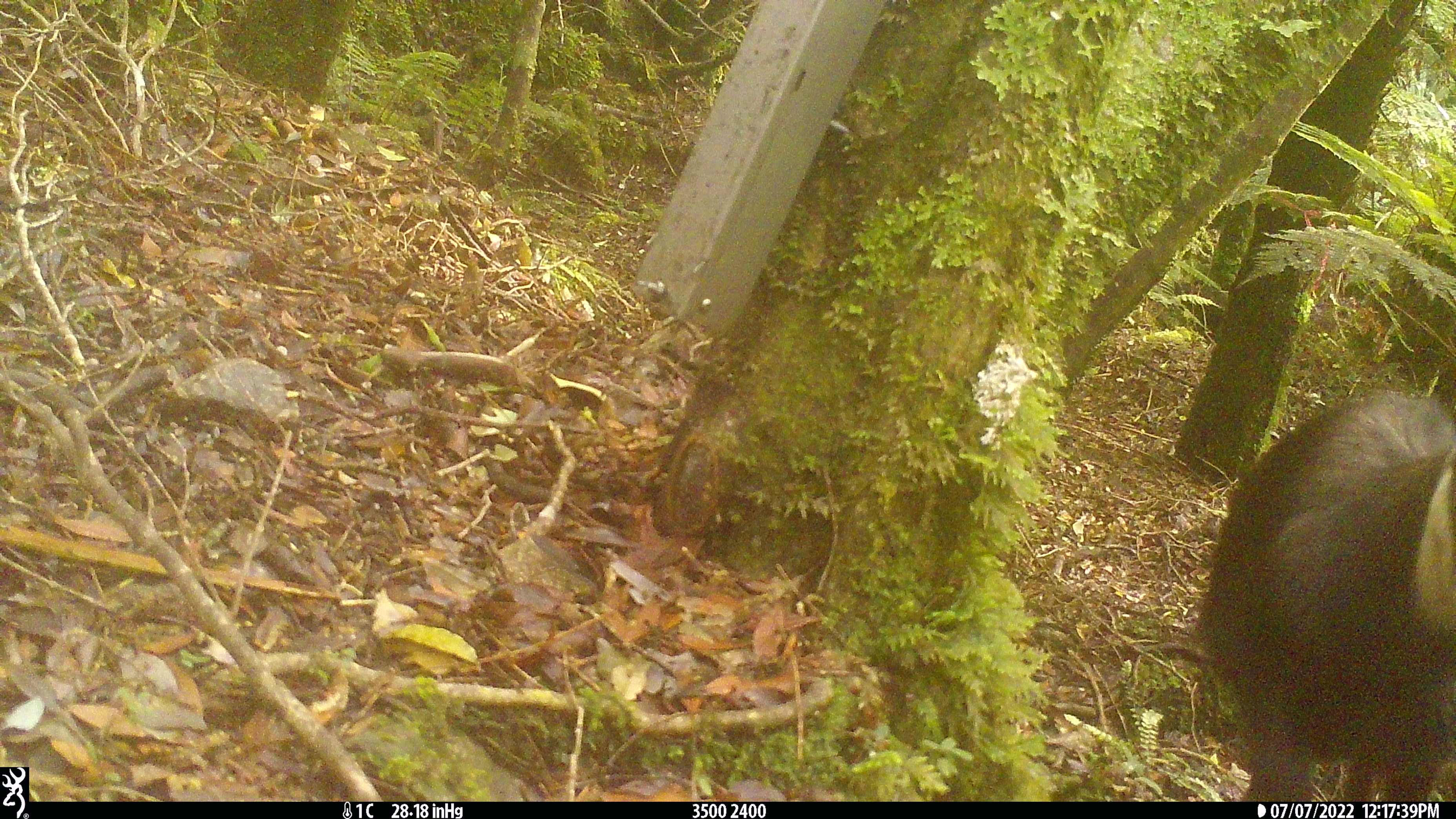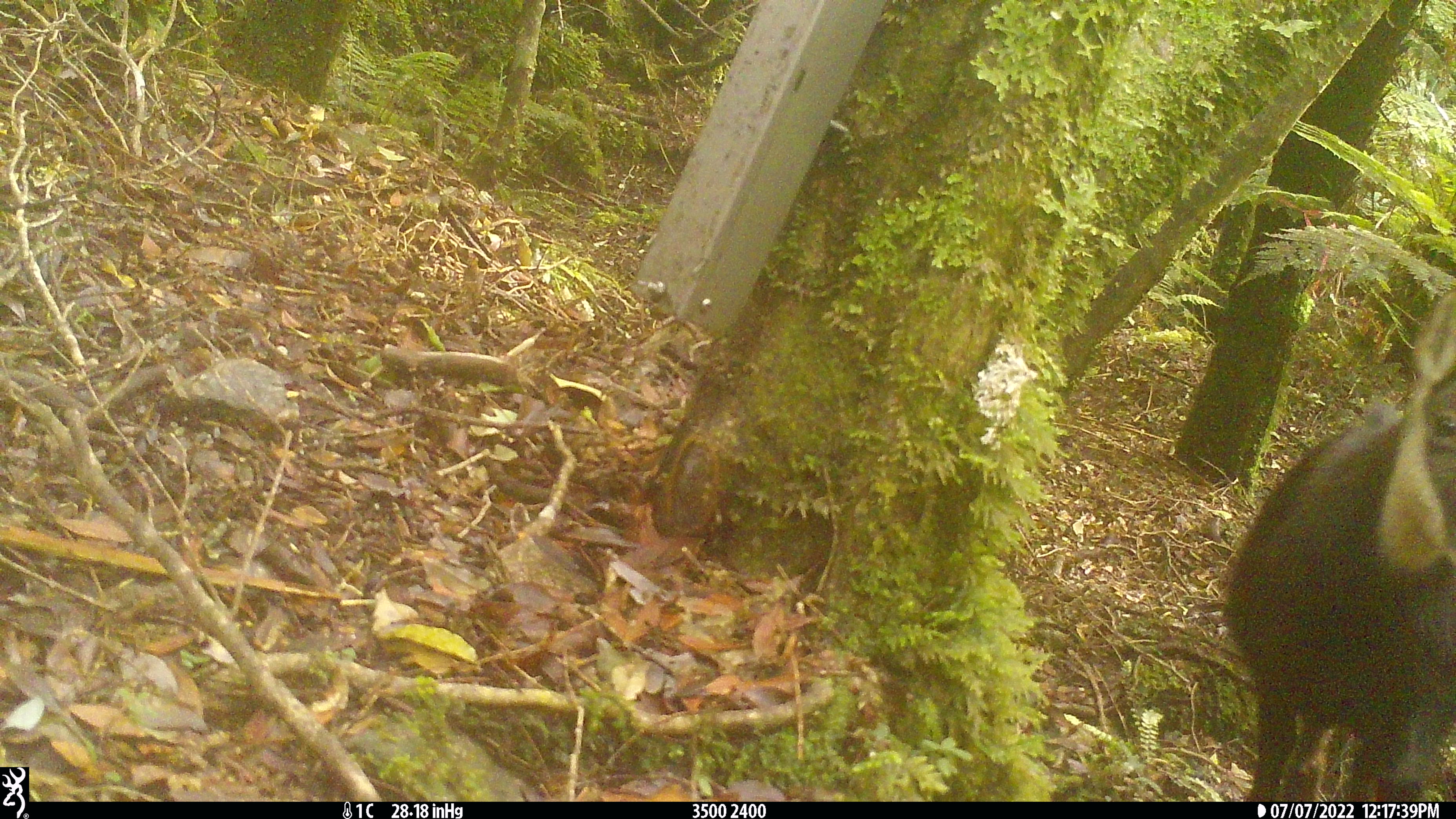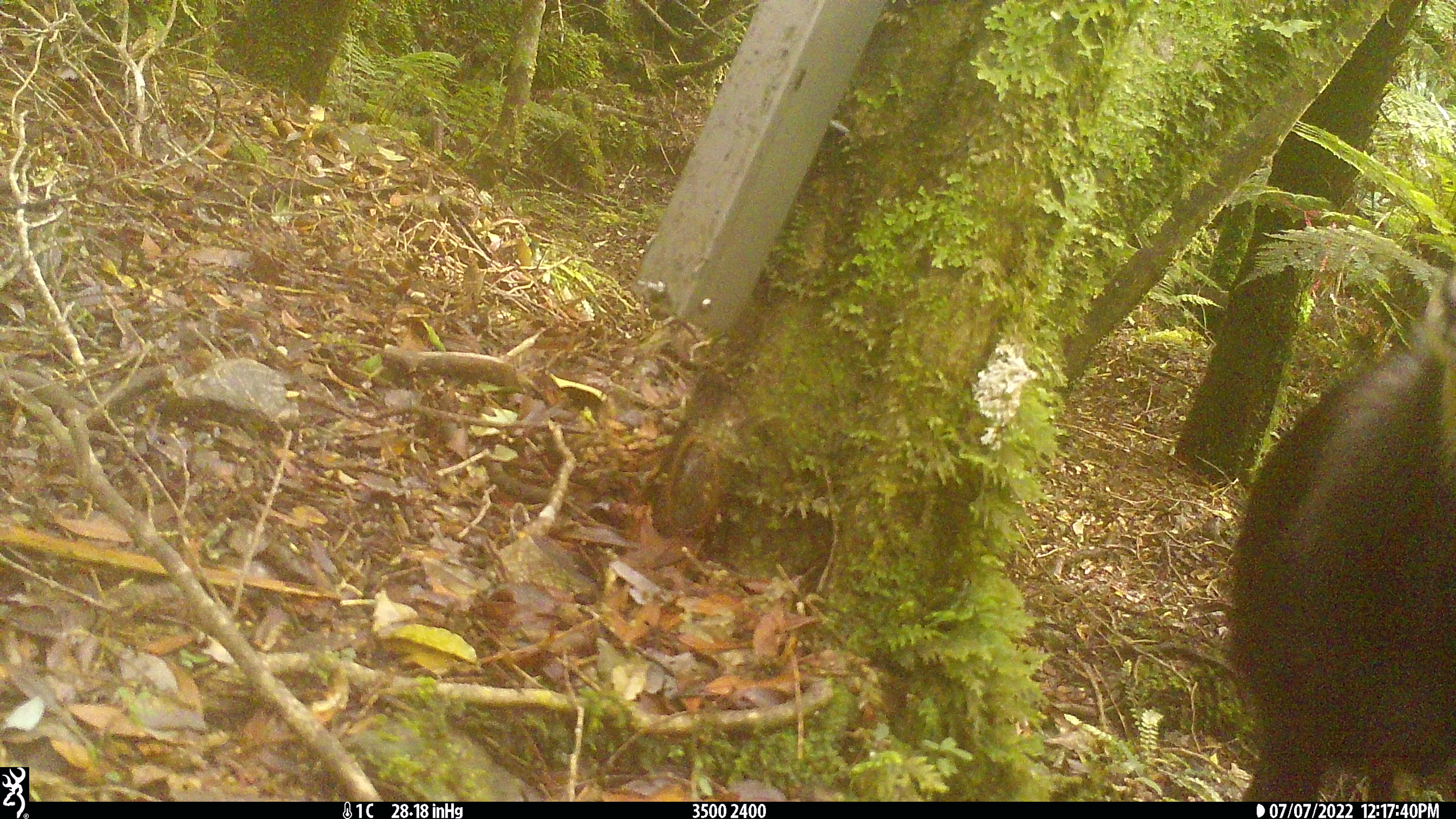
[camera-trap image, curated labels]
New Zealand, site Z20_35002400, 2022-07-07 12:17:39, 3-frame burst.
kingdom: Animalia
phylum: Chordata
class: Mammalia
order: Artiodactyla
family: Bovidae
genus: Rupicapra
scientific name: Rupicapra rupicapra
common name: alpine chamois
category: chamois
Chamois (alpine chamois) (Rupicapra rupicapra).